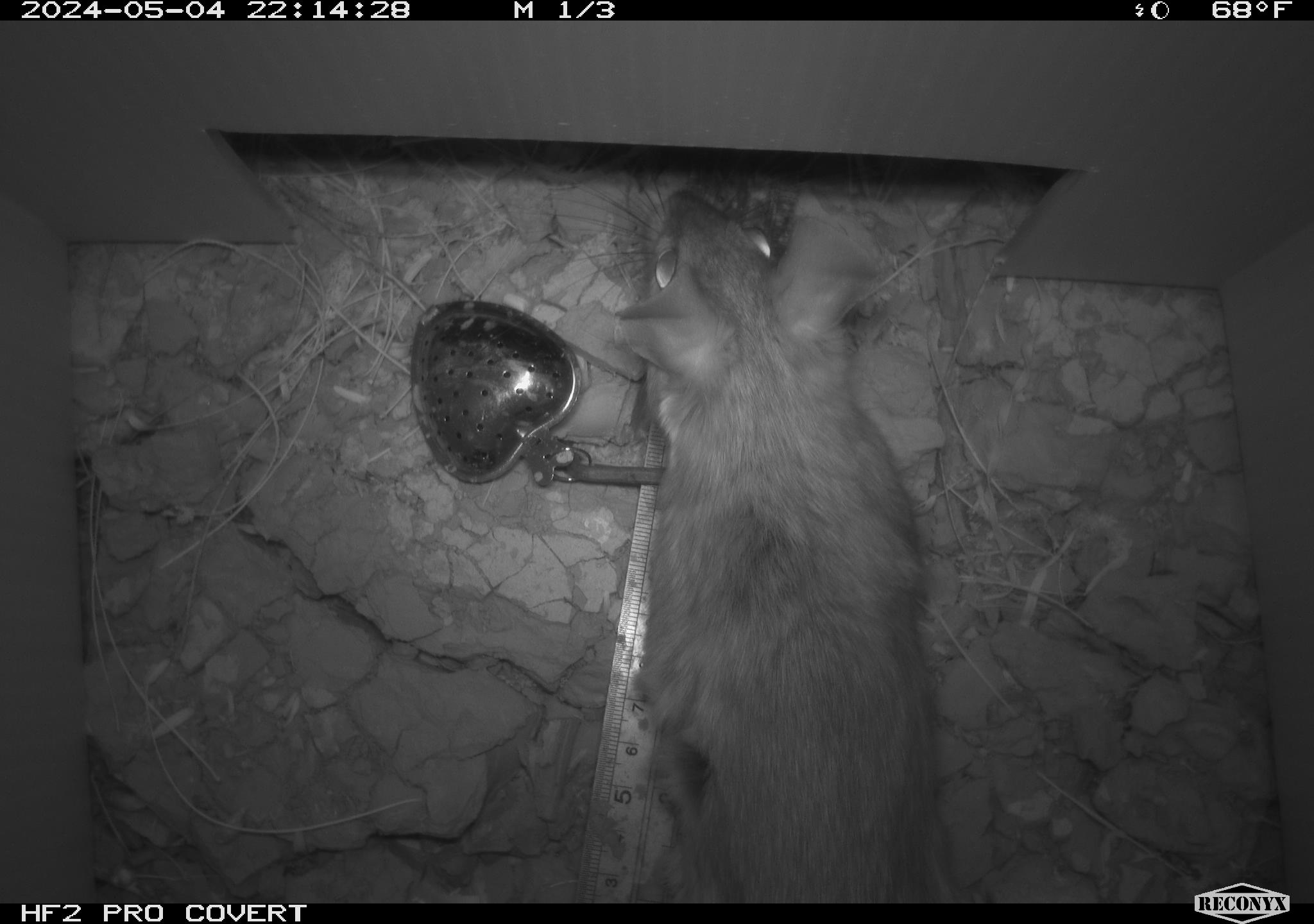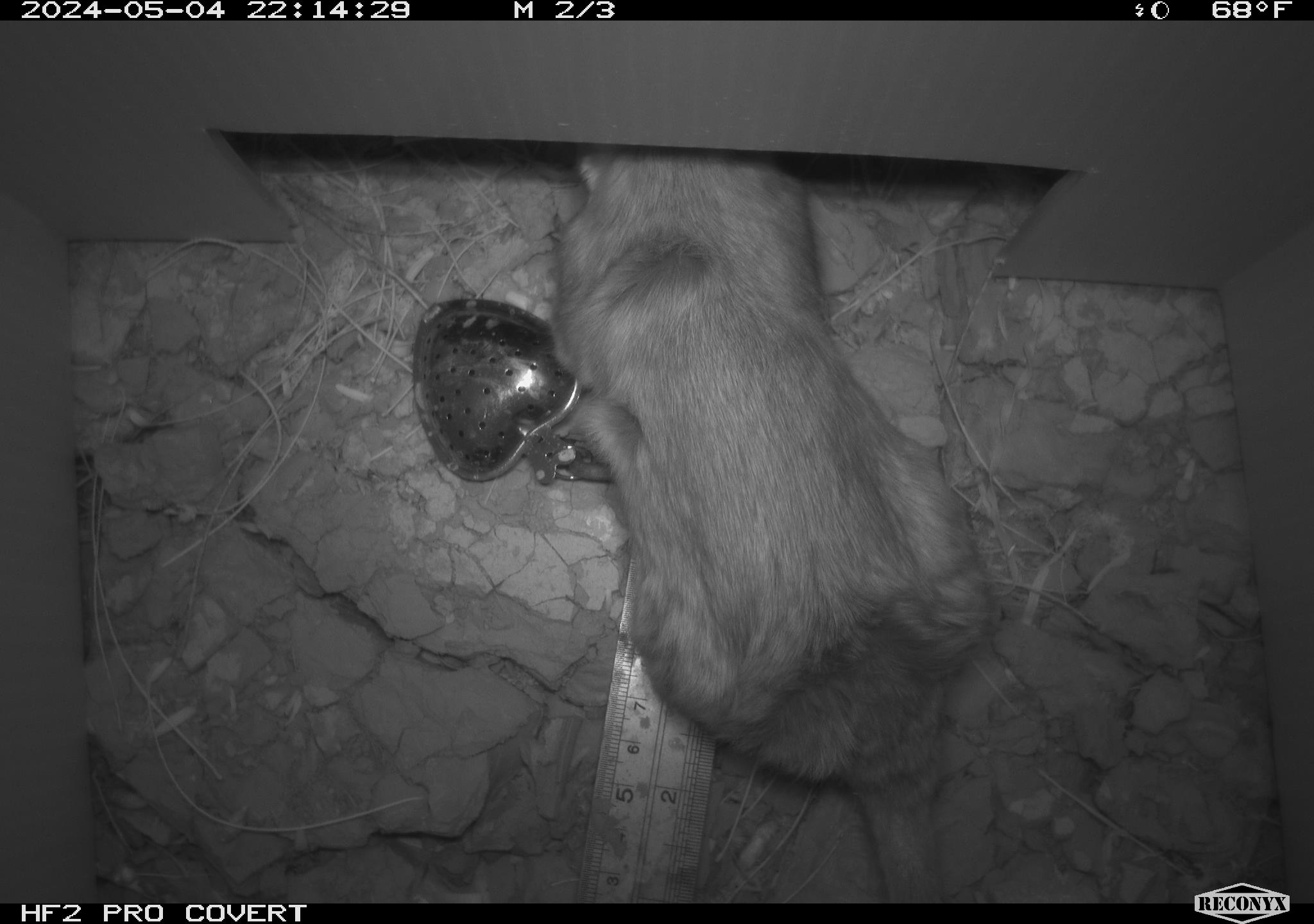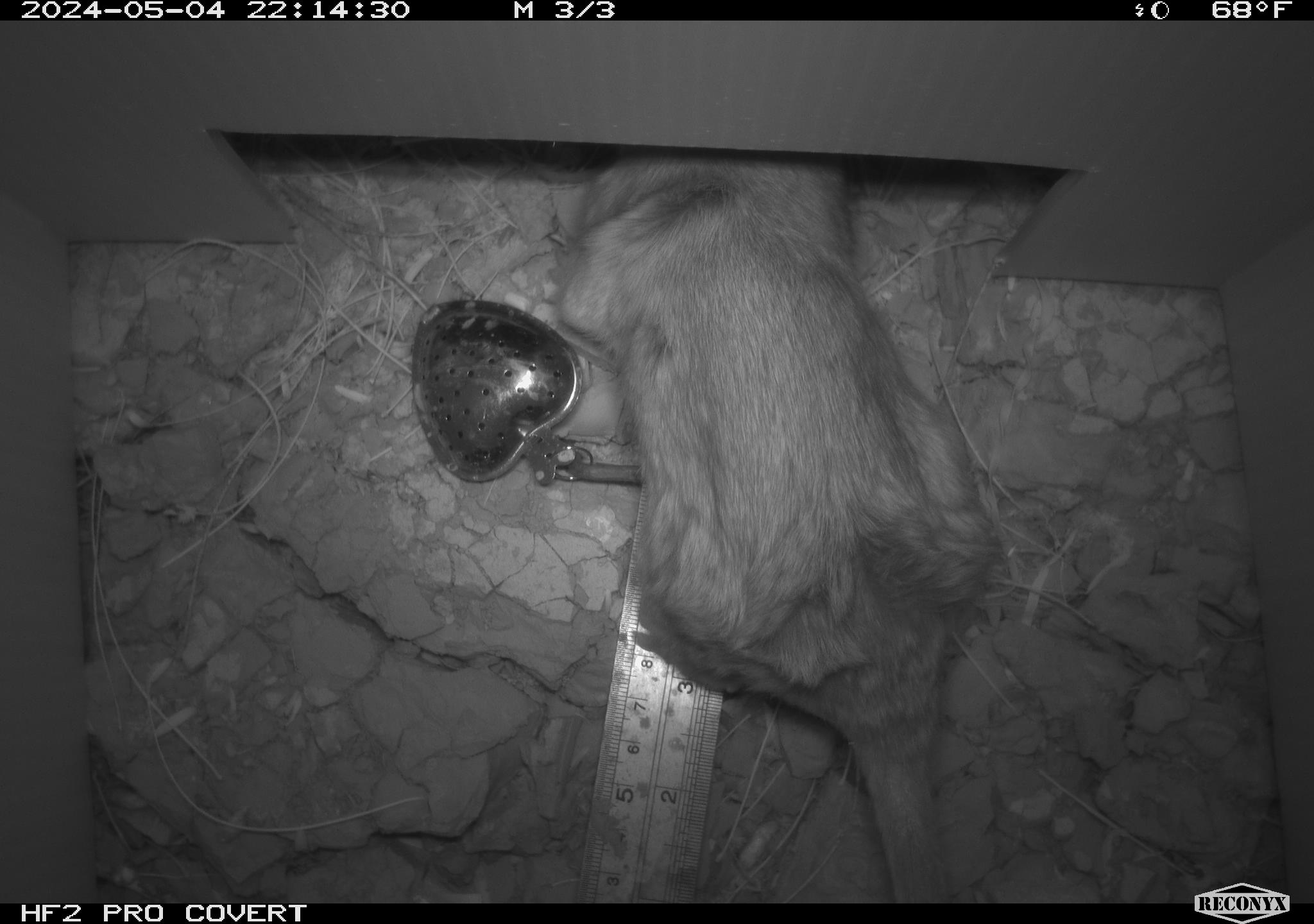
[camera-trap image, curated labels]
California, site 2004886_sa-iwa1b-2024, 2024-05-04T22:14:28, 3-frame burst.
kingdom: Animalia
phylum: Chordata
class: Mammalia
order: Rodentia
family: Cricetidae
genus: Neotoma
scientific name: Neotoma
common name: pack rat or woodrat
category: neotoma species